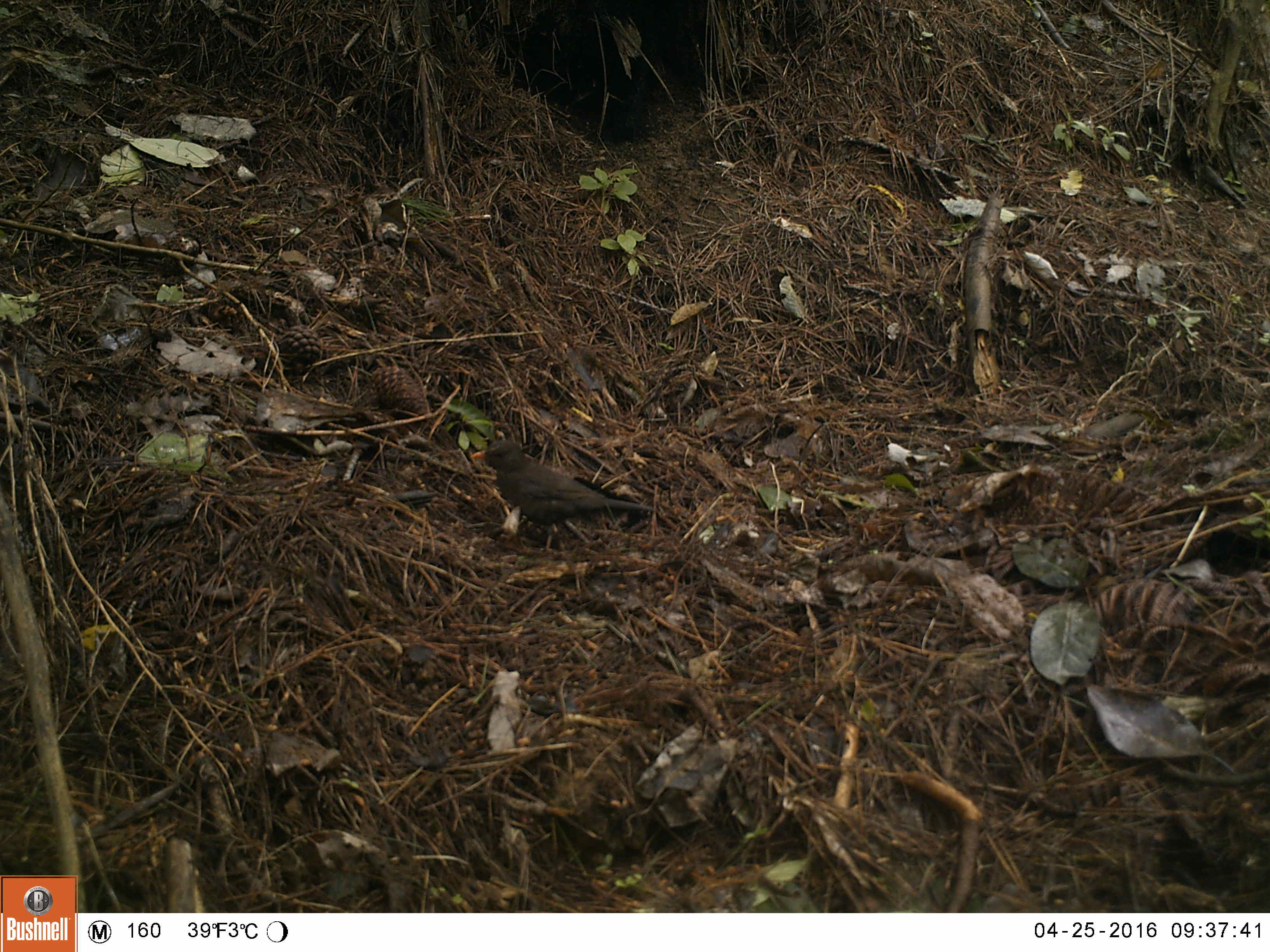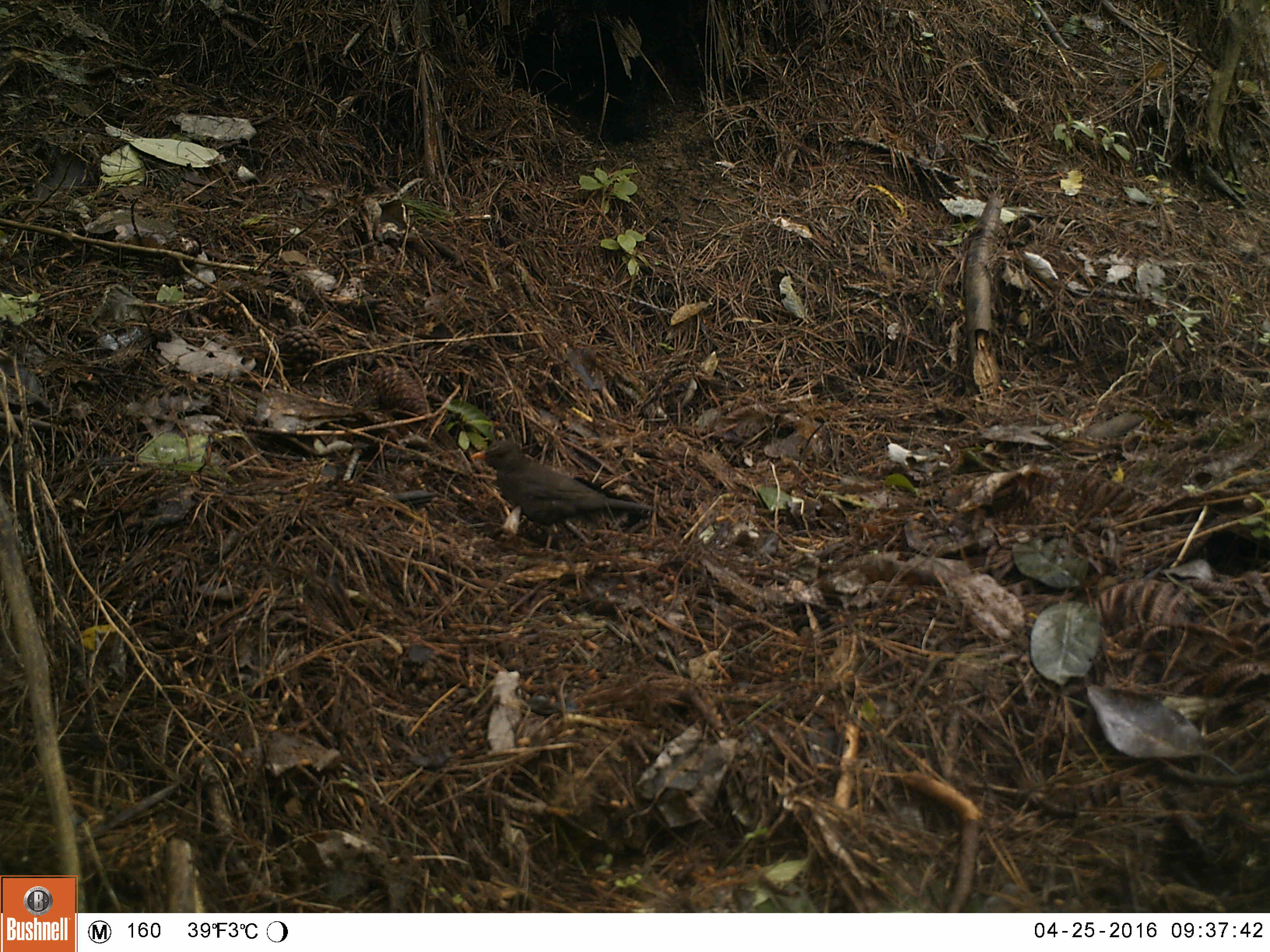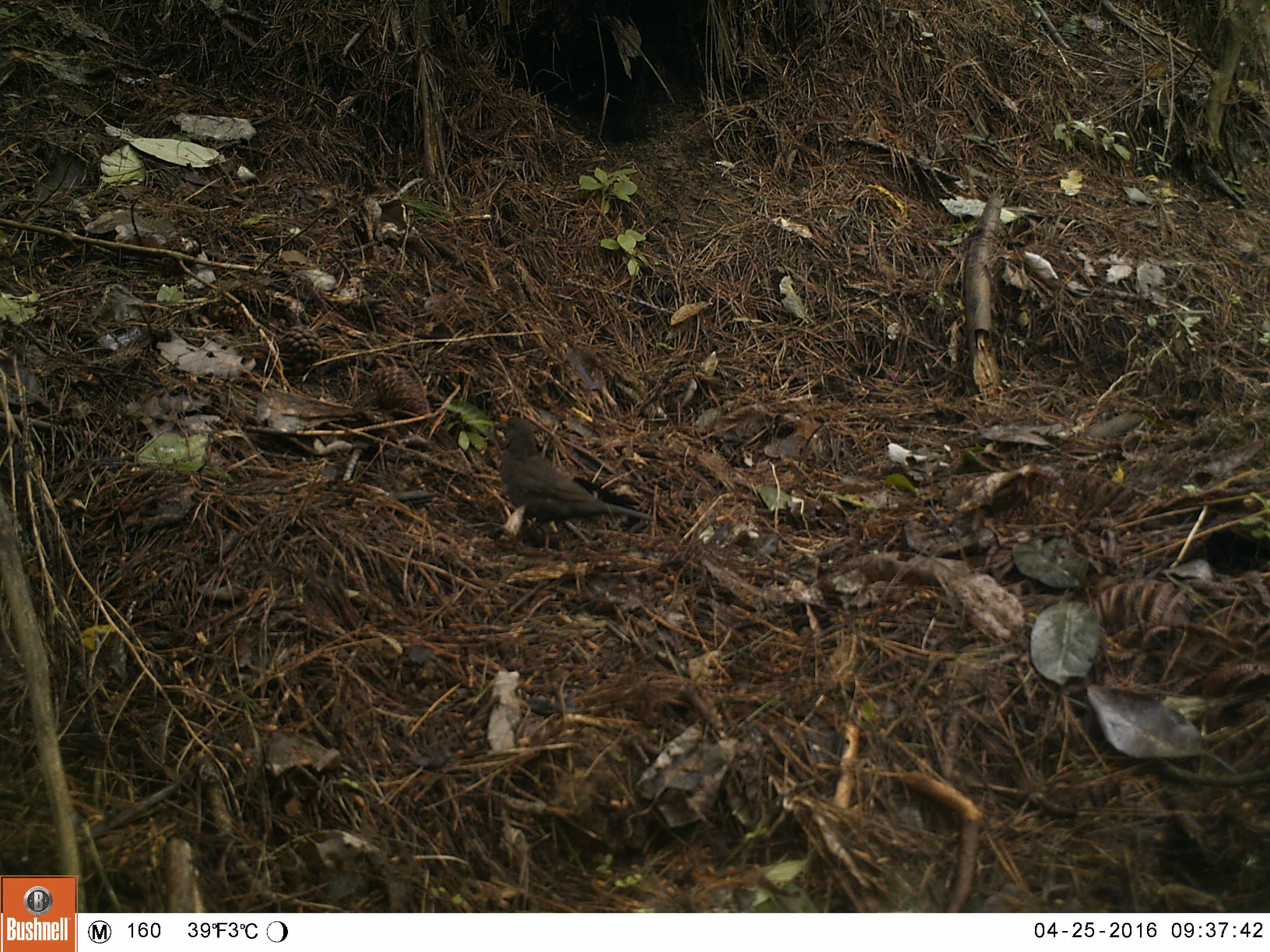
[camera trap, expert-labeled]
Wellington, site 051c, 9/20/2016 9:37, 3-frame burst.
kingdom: Animalia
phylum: Chordata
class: Aves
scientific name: Aves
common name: bird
Bird (Aves).